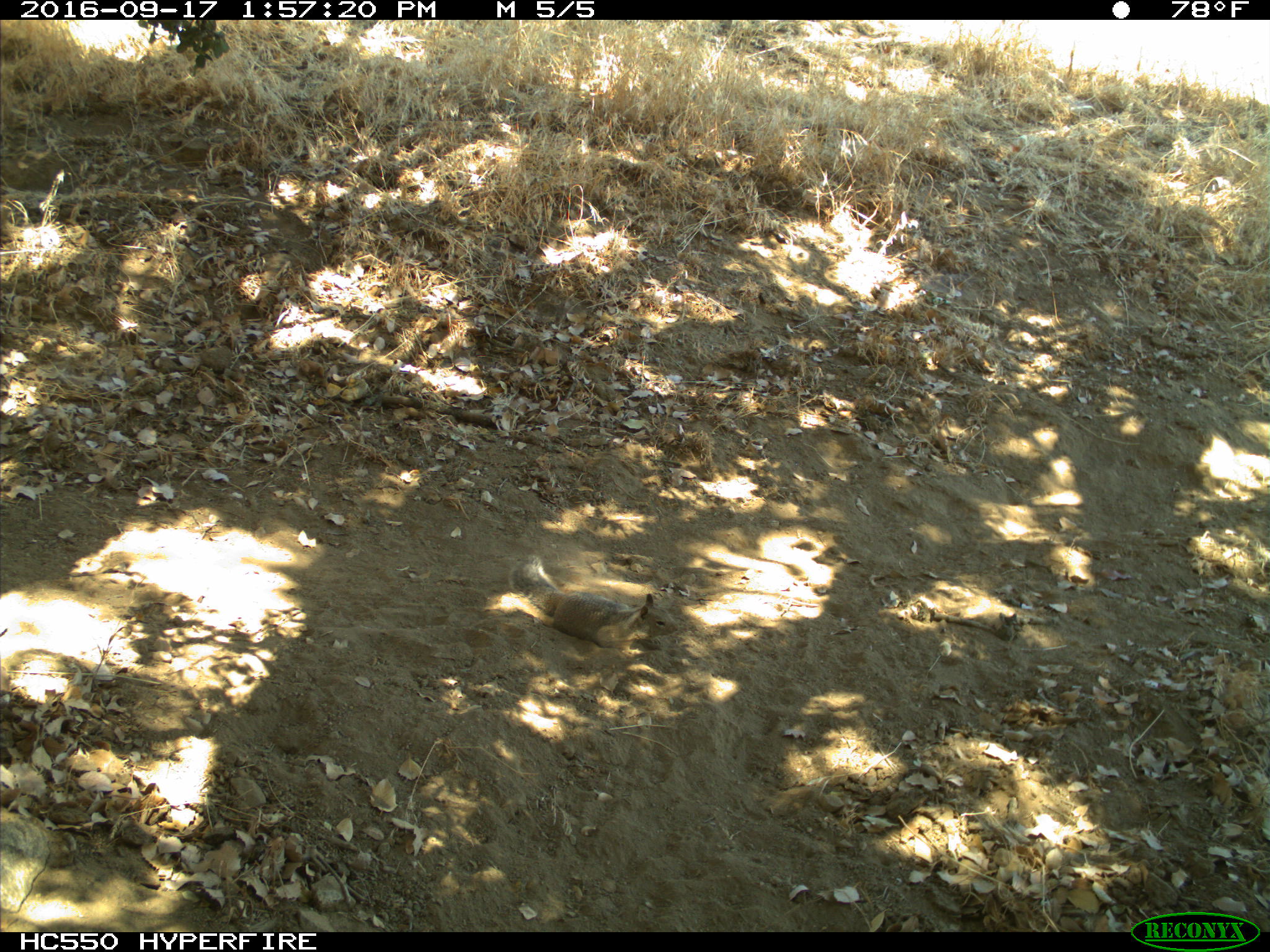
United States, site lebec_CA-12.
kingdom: Animalia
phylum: Chordata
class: Mammalia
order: Rodentia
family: Sciuridae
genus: Otospermophilus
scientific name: Otospermophilus beecheyi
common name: california ground squirrel